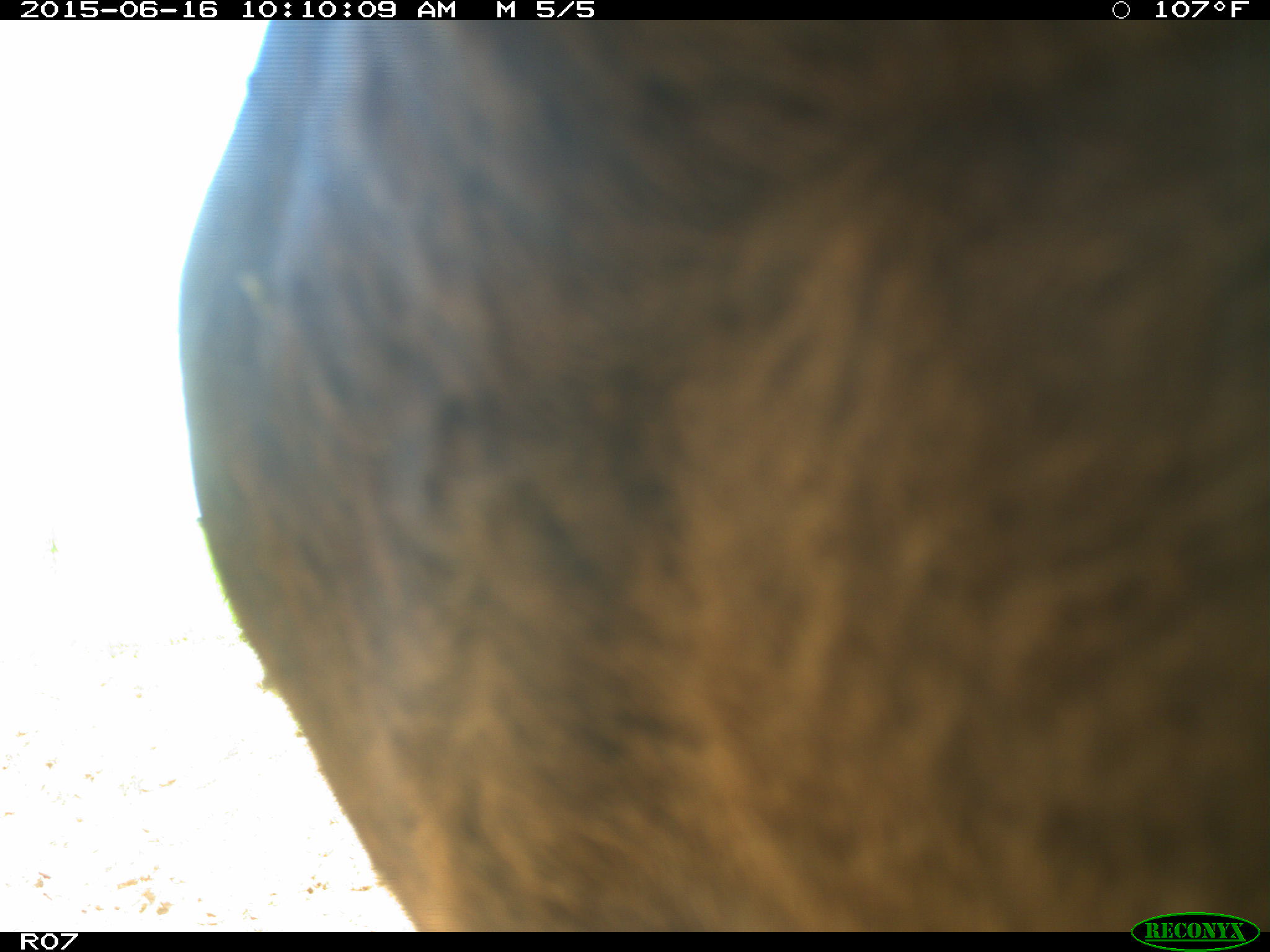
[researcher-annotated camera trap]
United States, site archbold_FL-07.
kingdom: Animalia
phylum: Chordata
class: Mammalia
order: Artiodactyla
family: Bovidae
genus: Bos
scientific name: Bos taurus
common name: domestic cow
Bos taurus (domestic cow).